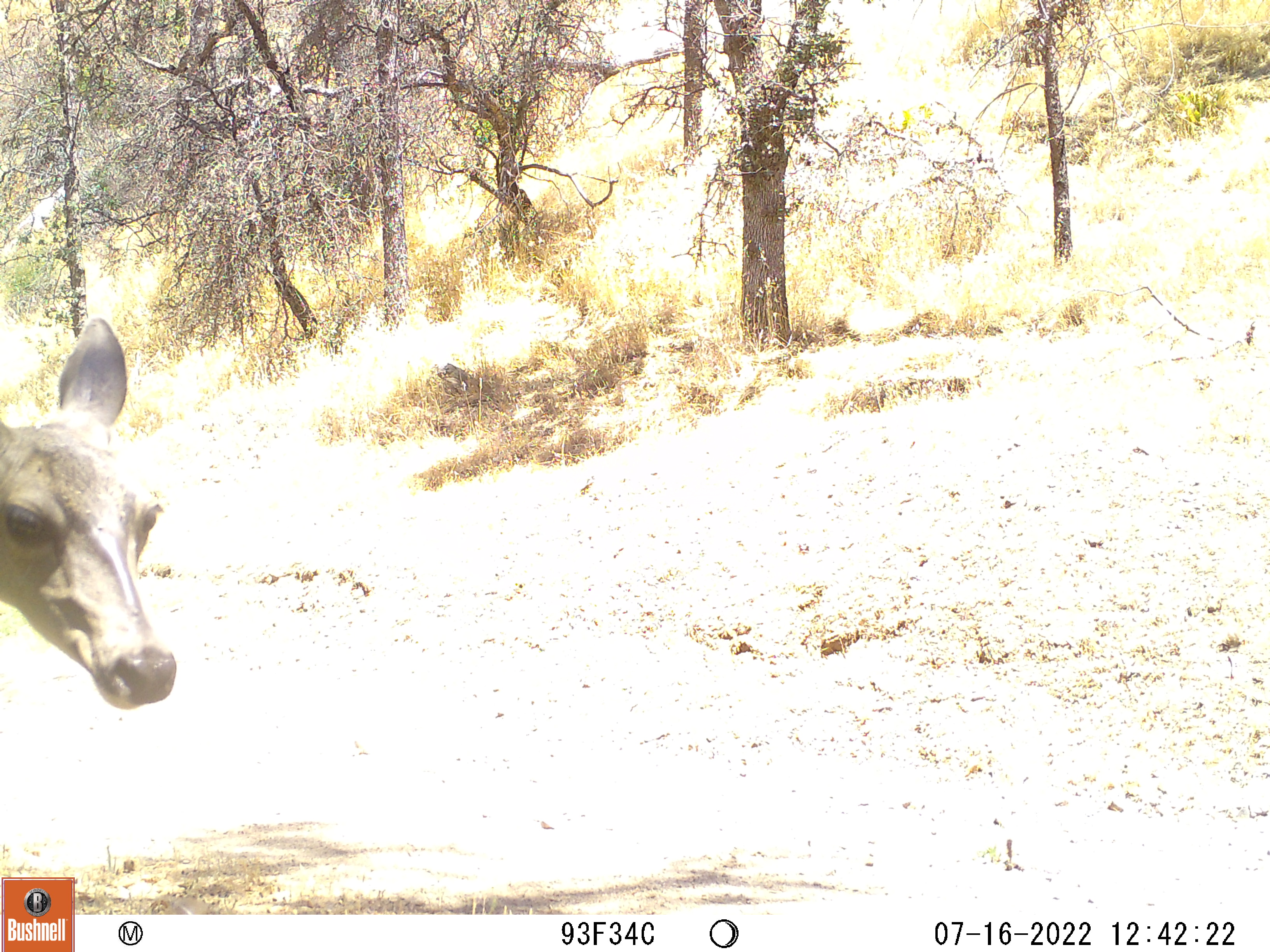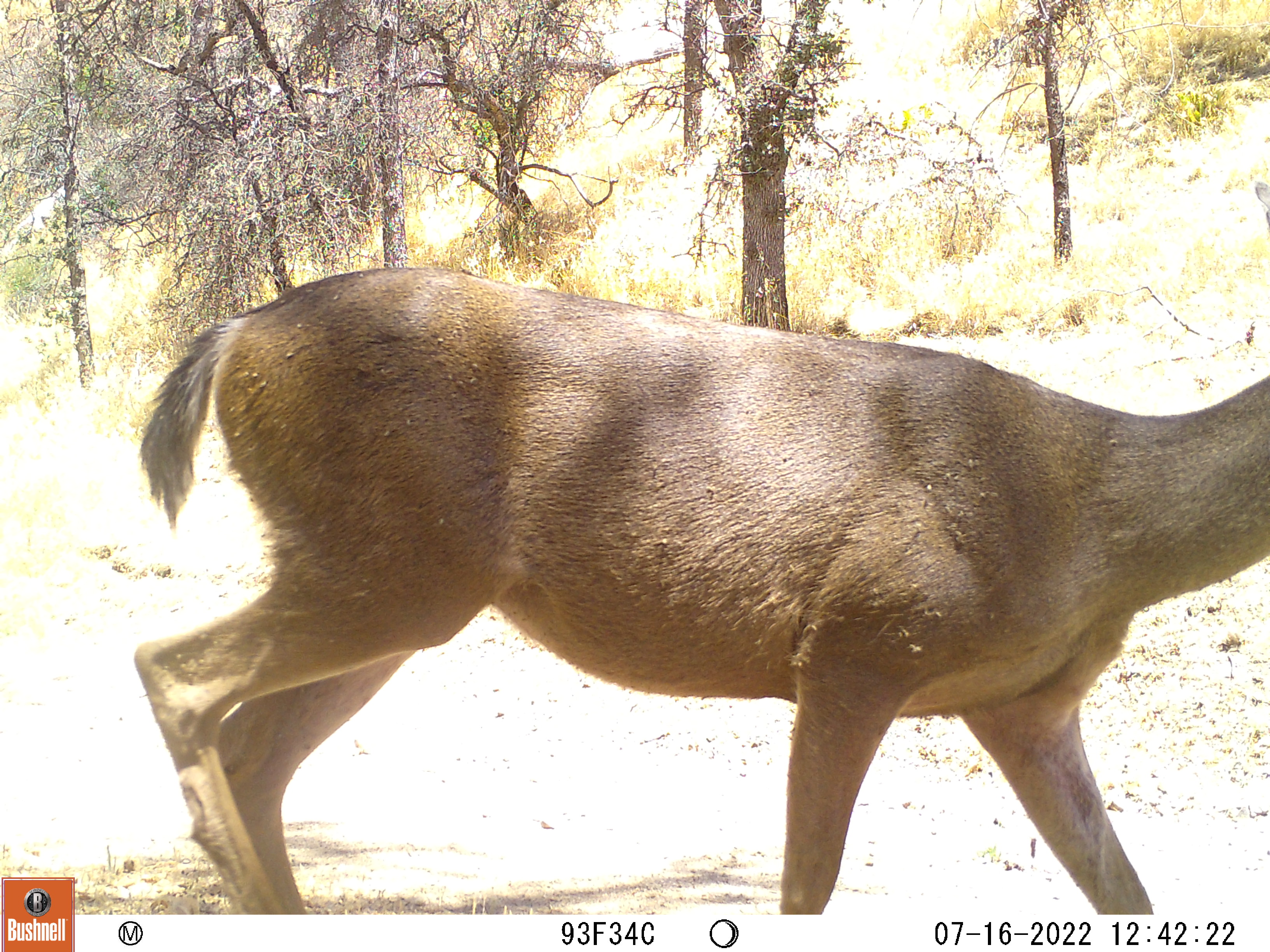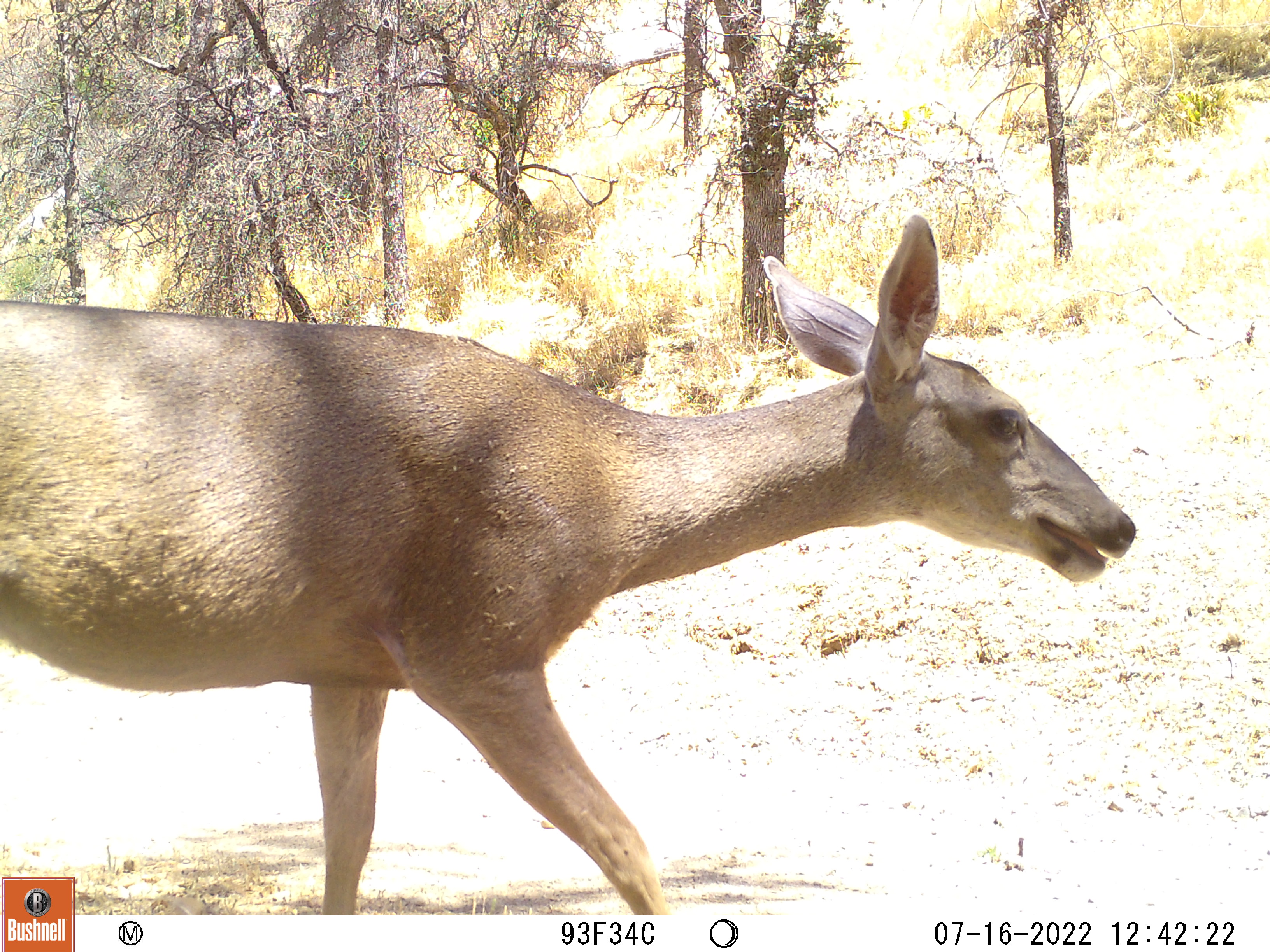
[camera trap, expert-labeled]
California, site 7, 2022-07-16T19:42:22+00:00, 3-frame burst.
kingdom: Animalia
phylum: Chordata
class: Mammalia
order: Artiodactyla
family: Cervidae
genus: Odocoileus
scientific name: Odocoileus hemionus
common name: mule deer